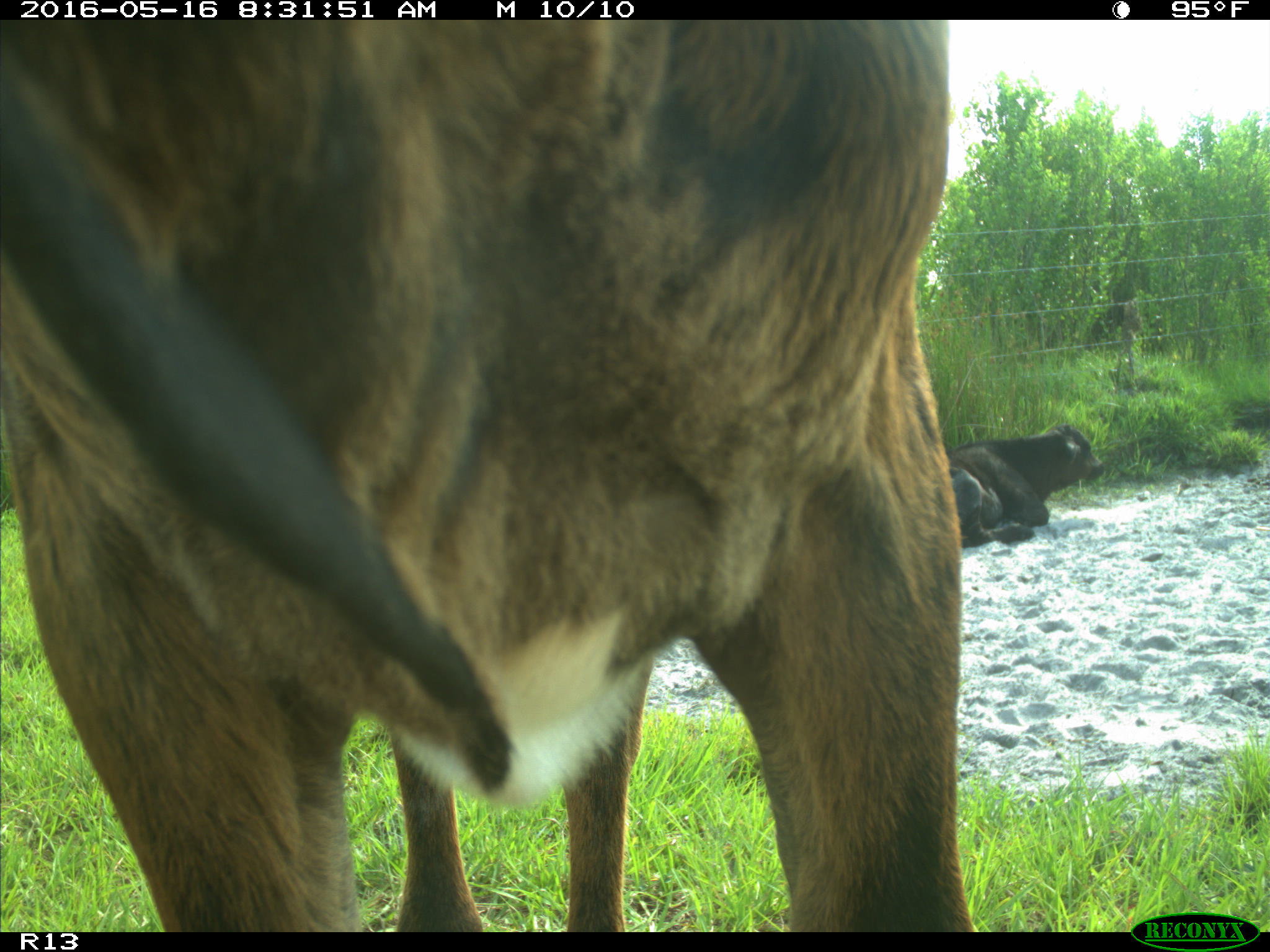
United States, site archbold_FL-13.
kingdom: Animalia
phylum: Chordata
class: Mammalia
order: Artiodactyla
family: Bovidae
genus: Bos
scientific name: Bos taurus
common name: domestic cow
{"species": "Bos taurus (domestic cow)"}